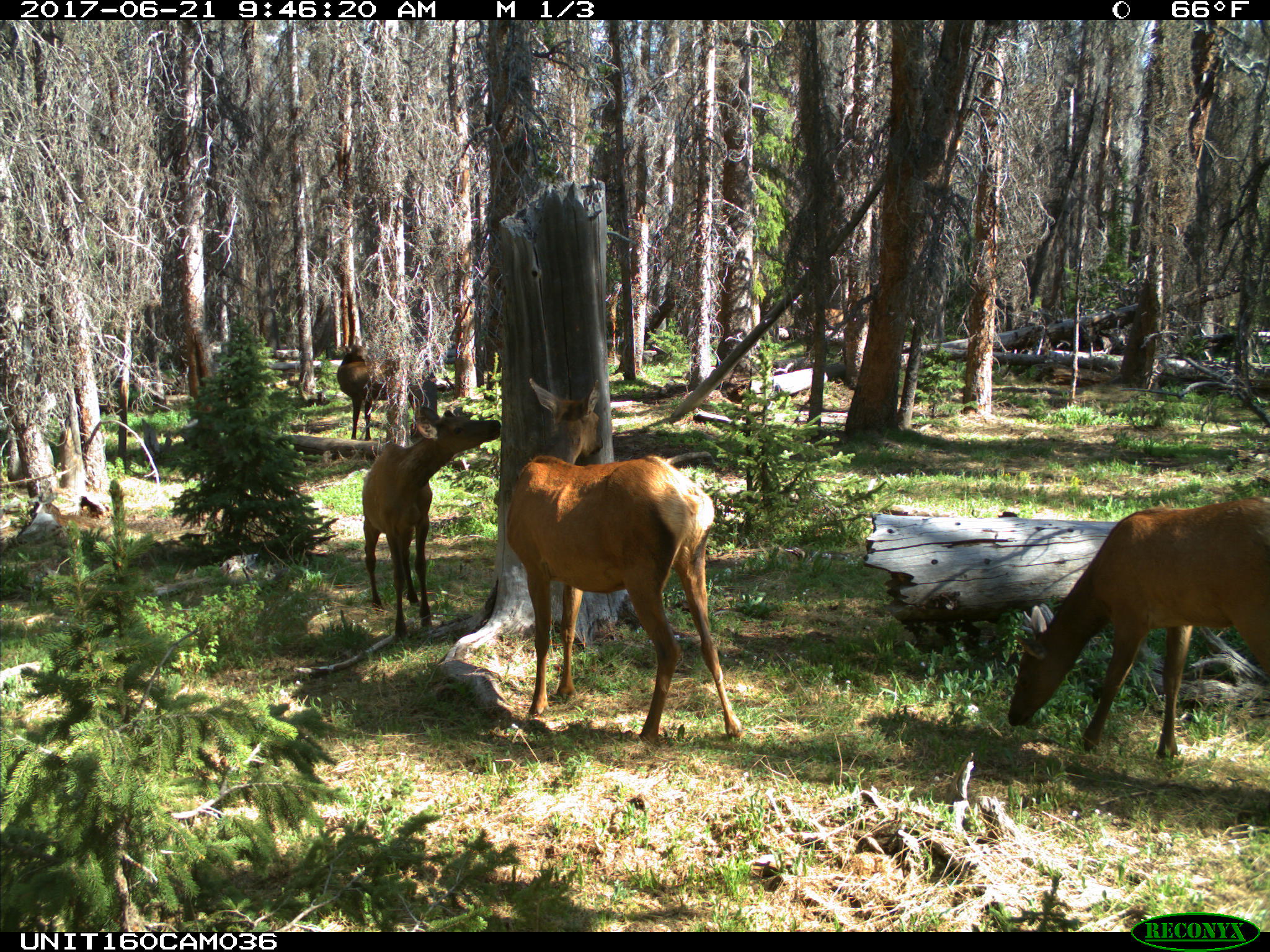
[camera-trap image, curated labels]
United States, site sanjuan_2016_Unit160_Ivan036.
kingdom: Animalia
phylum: Chordata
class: Mammalia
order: Artiodactyla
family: Cervidae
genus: Cervus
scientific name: Cervus elaphus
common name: red deer